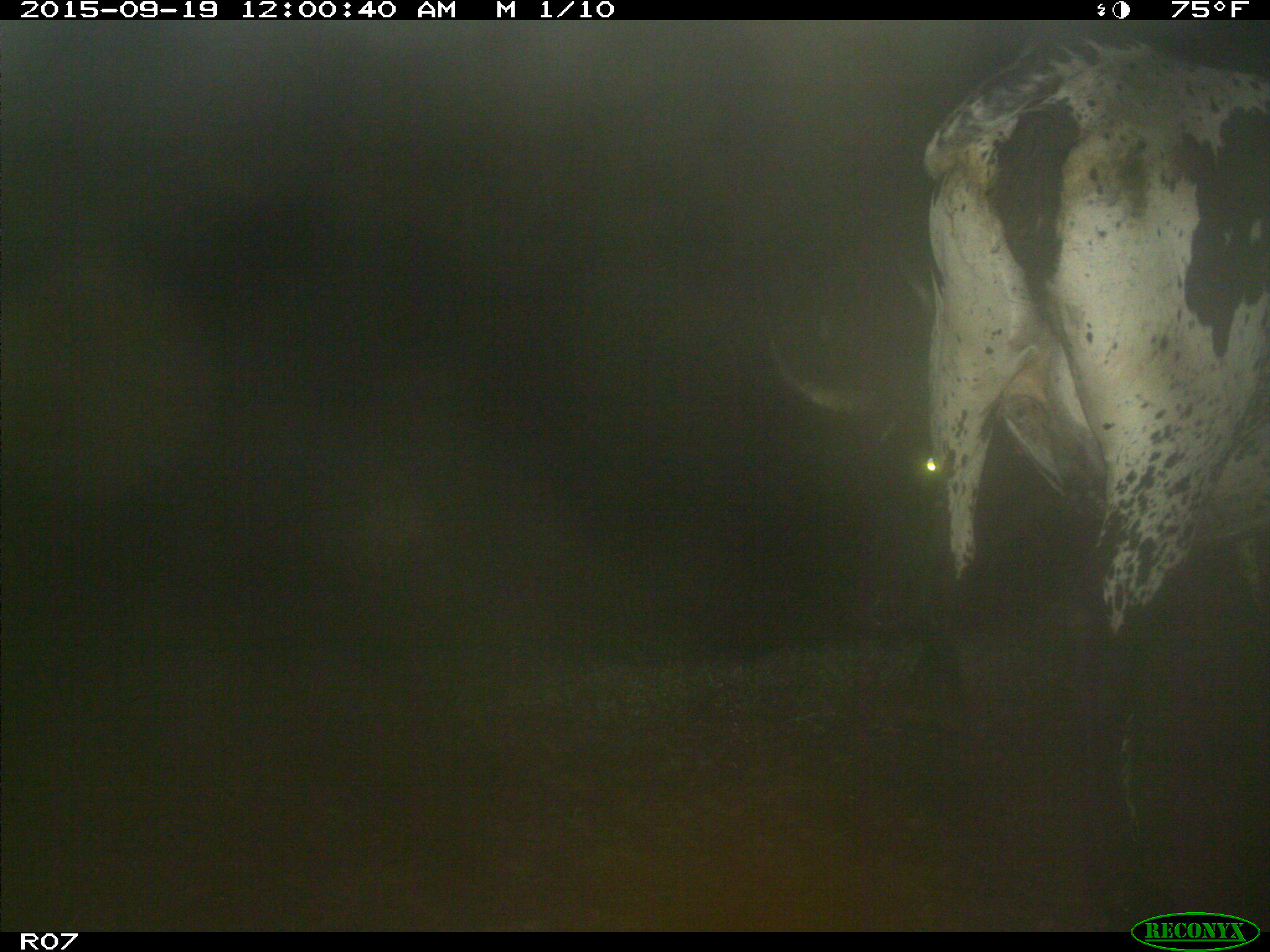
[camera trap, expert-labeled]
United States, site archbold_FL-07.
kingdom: Animalia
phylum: Chordata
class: Mammalia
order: Artiodactyla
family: Bovidae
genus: Bos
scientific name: Bos taurus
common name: domestic cow